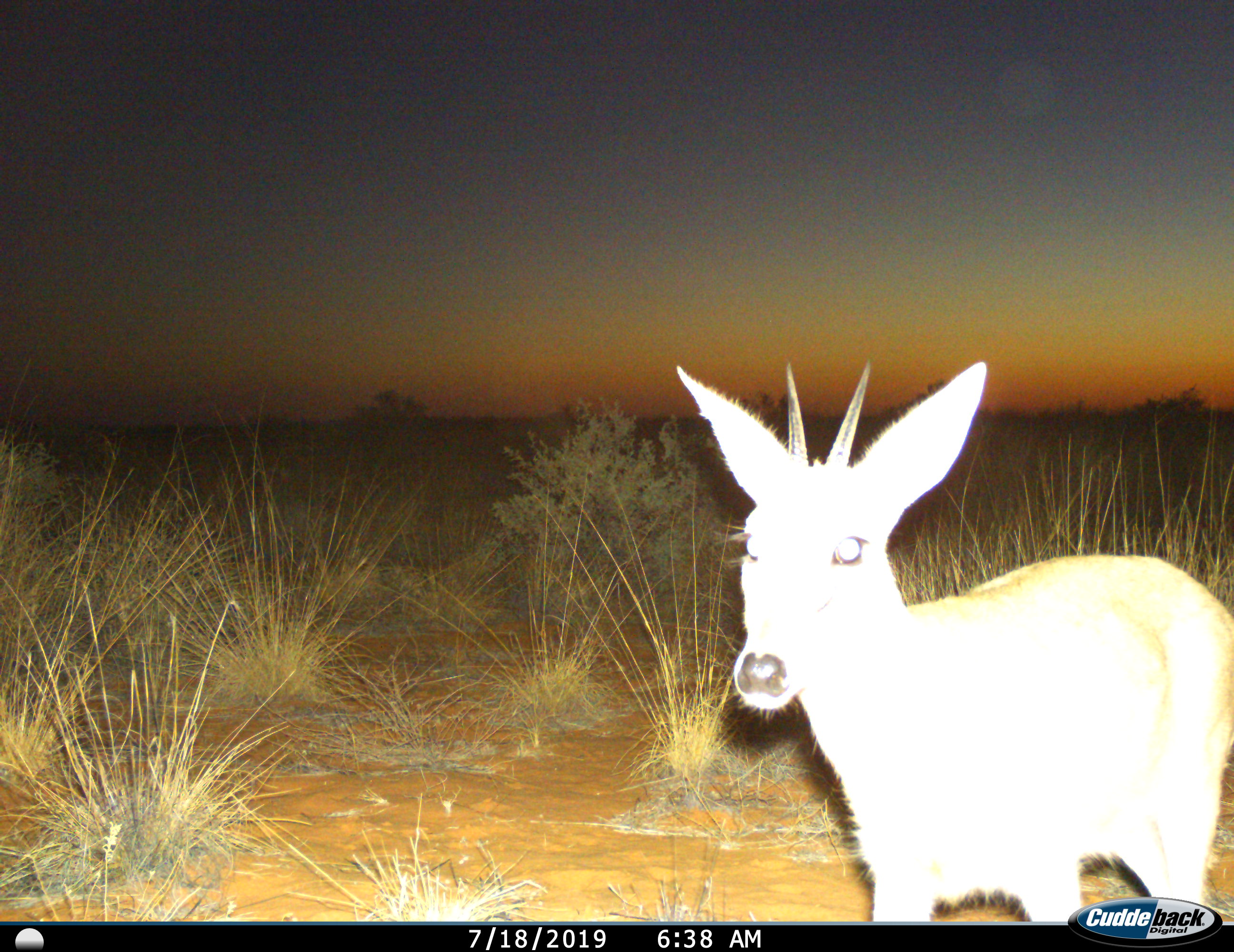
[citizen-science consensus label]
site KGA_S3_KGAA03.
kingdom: Animalia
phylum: Chordata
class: Mammalia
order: Artiodactyla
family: Bovidae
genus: Sylvicapra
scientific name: Sylvicapra grimmia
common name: common duiker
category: duikercommongrey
Duikercommongrey (common duiker) (Sylvicapra grimmia), count 1. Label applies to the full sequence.